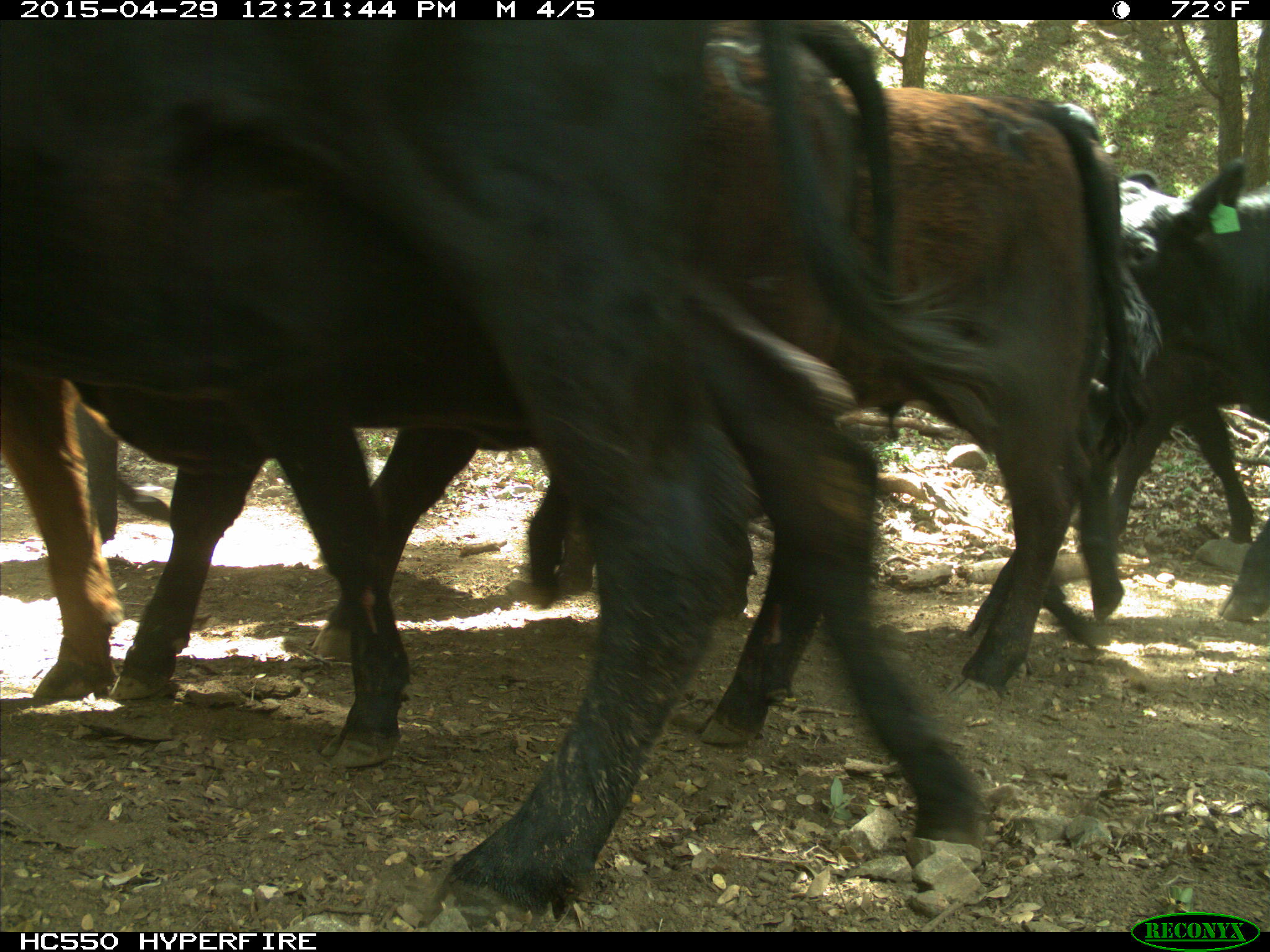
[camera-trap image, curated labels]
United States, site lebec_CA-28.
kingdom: Animalia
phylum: Chordata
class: Mammalia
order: Artiodactyla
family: Bovidae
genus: Bos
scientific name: Bos taurus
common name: domestic cow